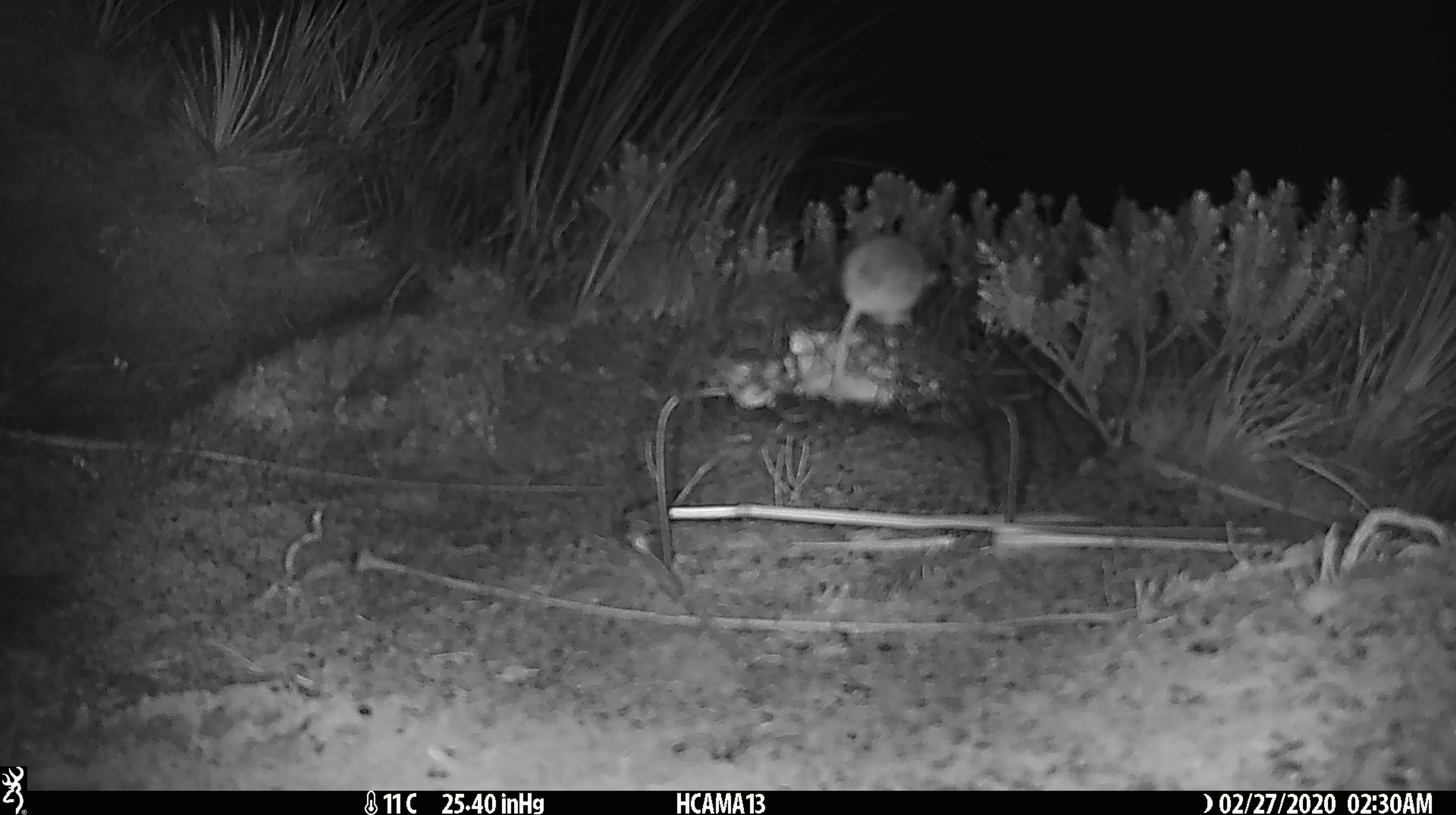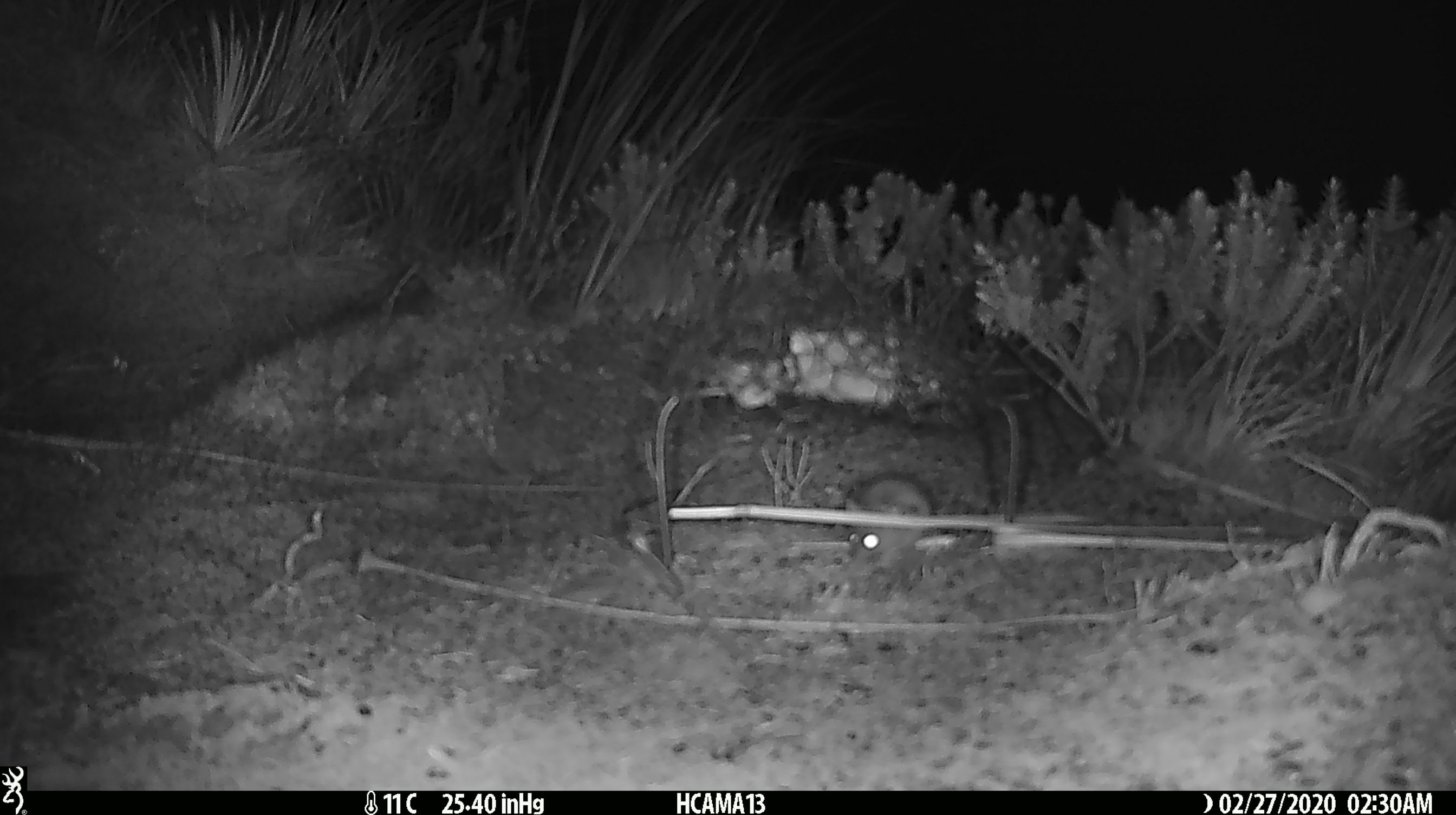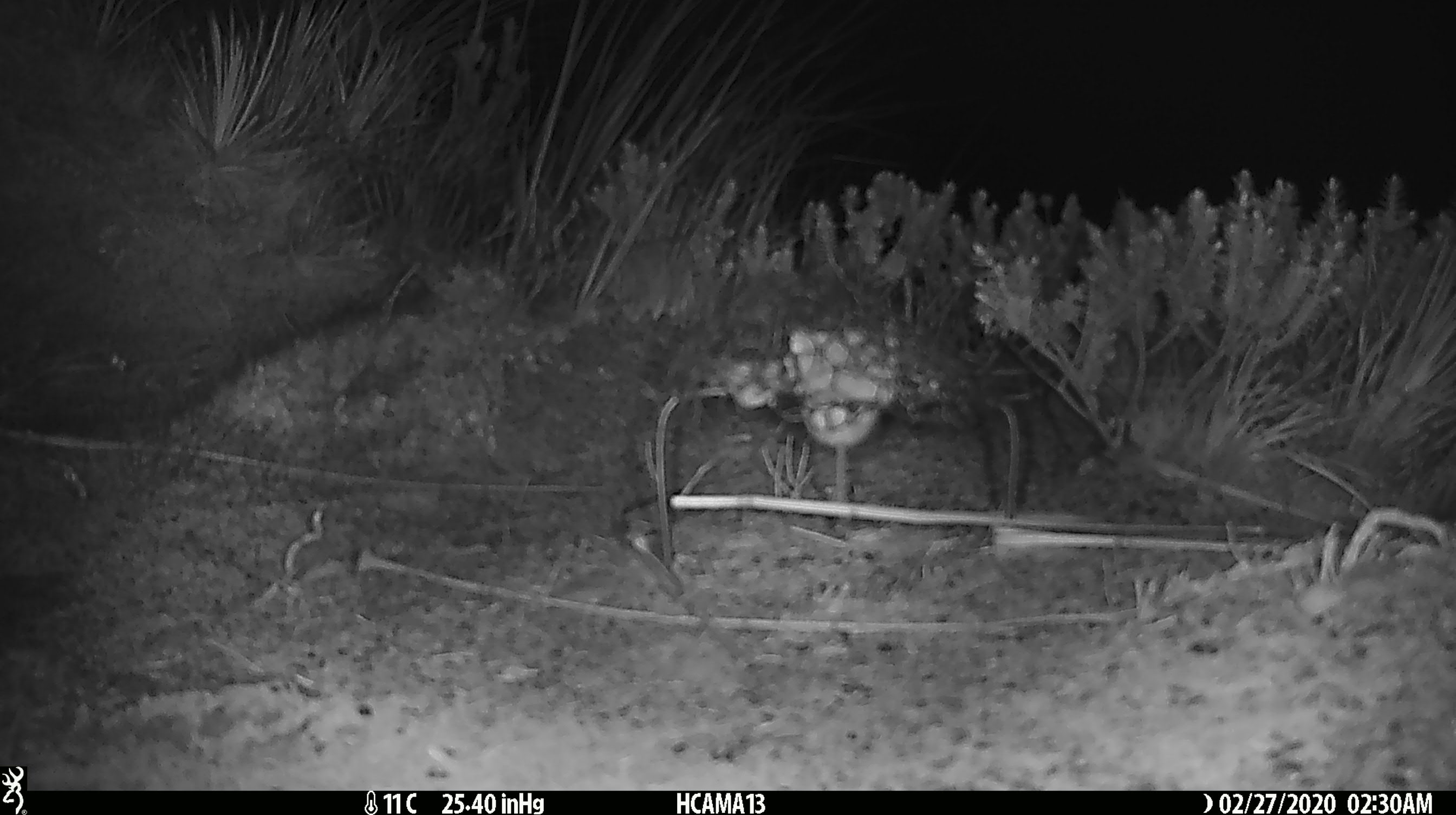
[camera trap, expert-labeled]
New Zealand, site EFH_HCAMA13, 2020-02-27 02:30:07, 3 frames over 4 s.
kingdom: Animalia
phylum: Chordata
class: Mammalia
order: Rodentia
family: Muridae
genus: Mus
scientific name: Mus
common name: mouse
Mouse (Mus).